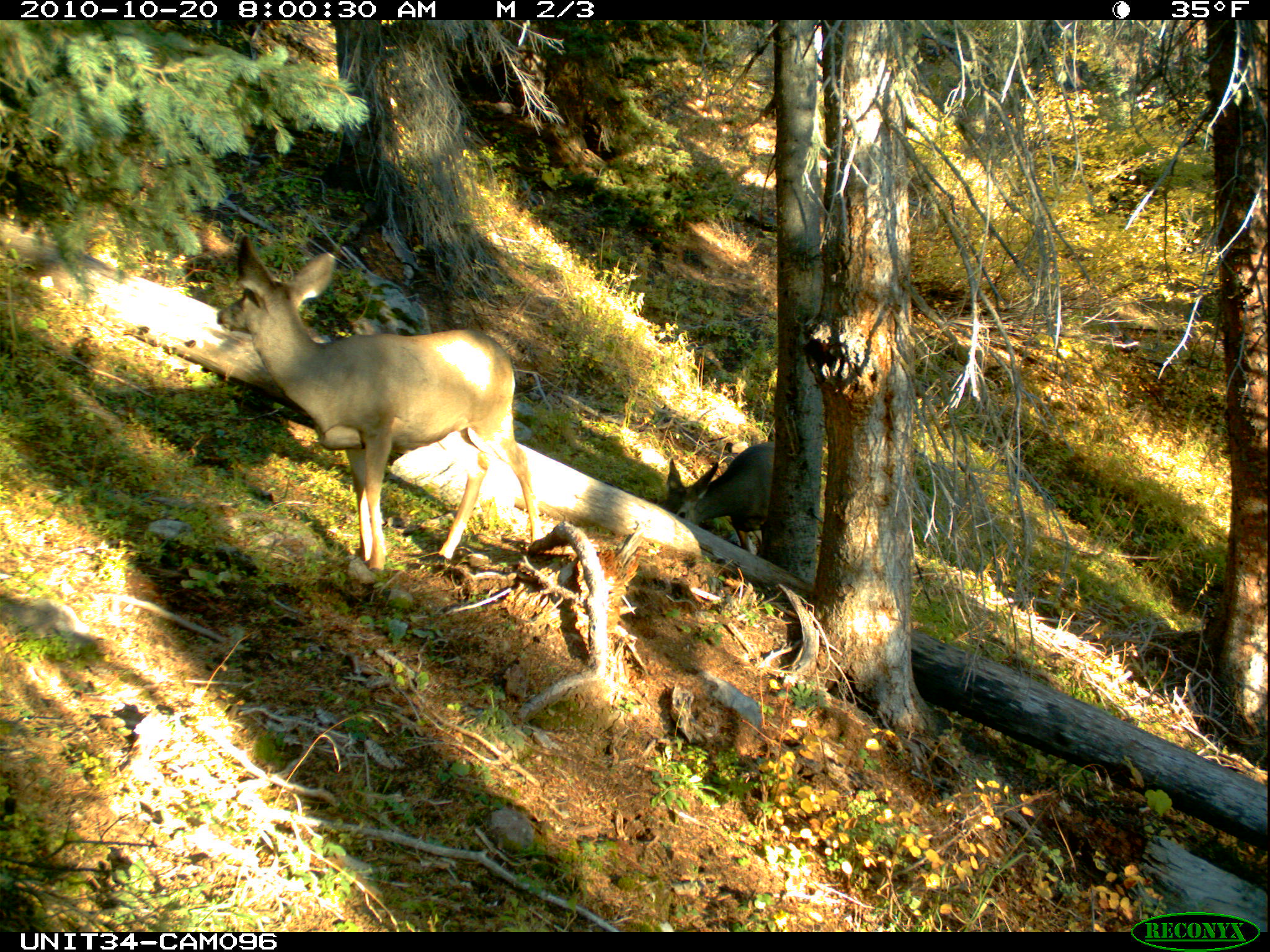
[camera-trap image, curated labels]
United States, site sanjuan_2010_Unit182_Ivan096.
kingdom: Animalia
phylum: Chordata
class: Mammalia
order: Artiodactyla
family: Cervidae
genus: Odocoileus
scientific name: Odocoileus hemionus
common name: mule deer